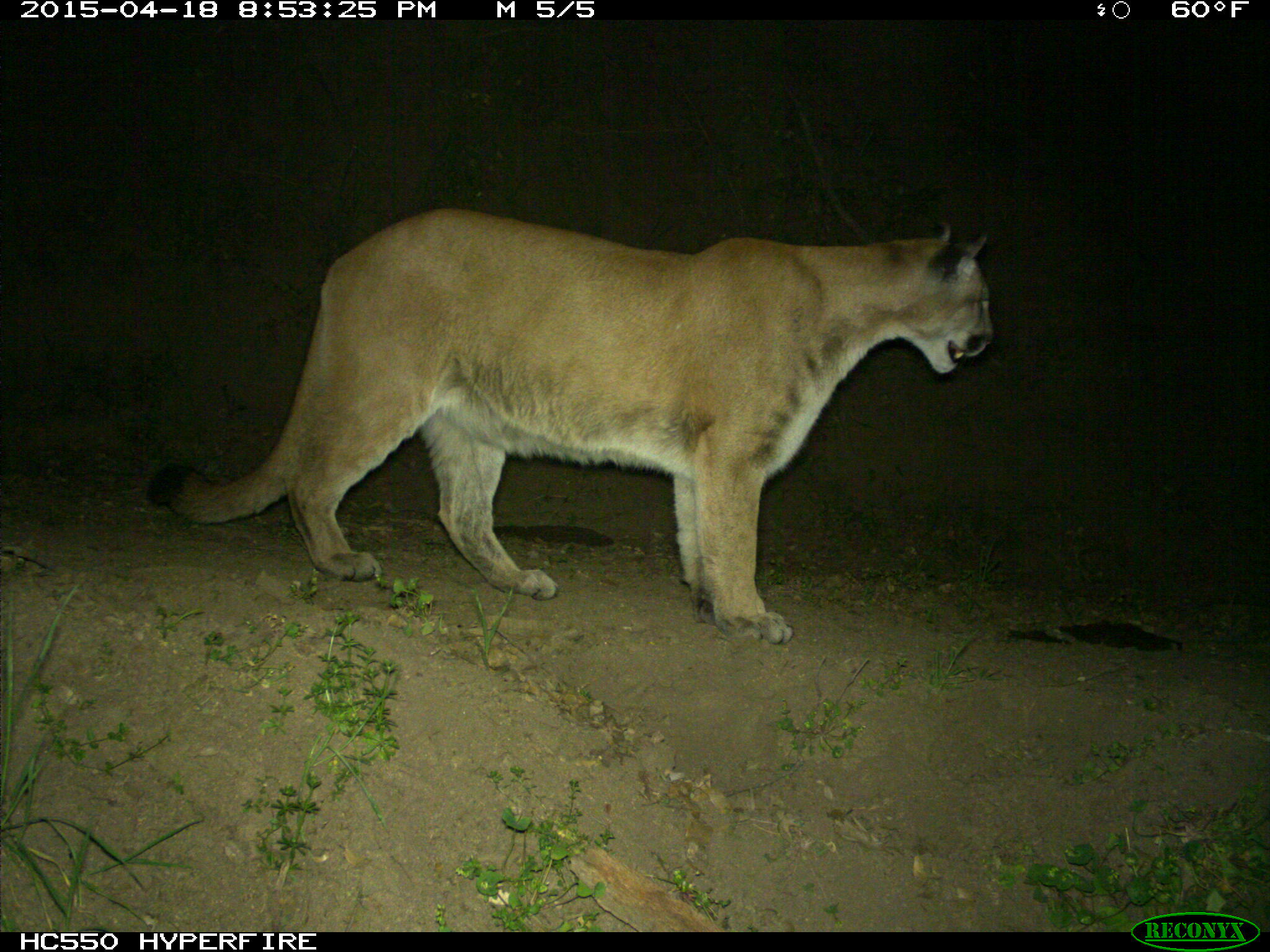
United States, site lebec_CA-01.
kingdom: Animalia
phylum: Chordata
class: Mammalia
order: Carnivora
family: Felidae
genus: Puma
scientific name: Puma concolor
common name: mountain lion